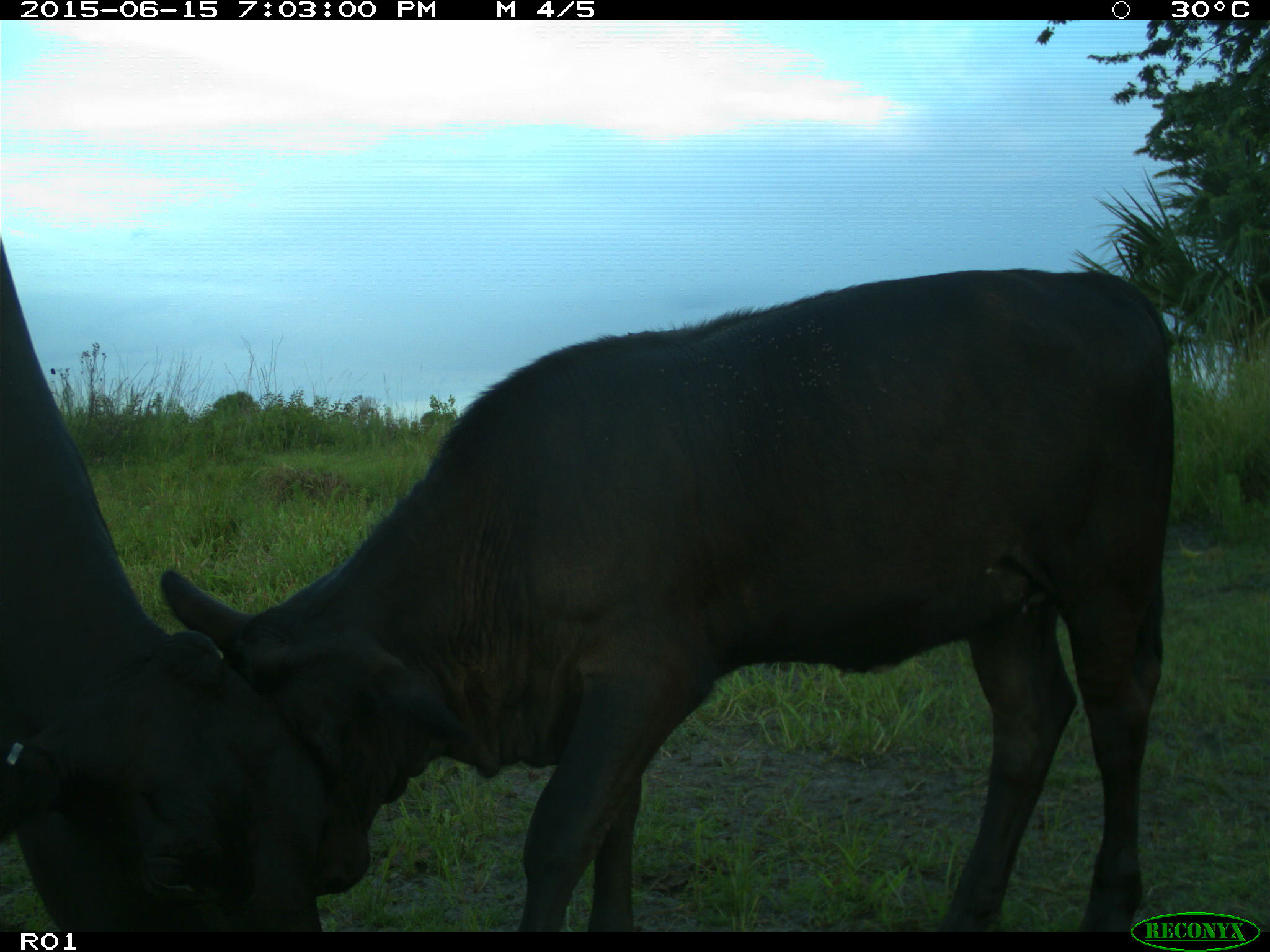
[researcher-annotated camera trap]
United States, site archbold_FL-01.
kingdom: Animalia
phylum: Chordata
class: Mammalia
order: Artiodactyla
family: Bovidae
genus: Bos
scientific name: Bos taurus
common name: domestic cow